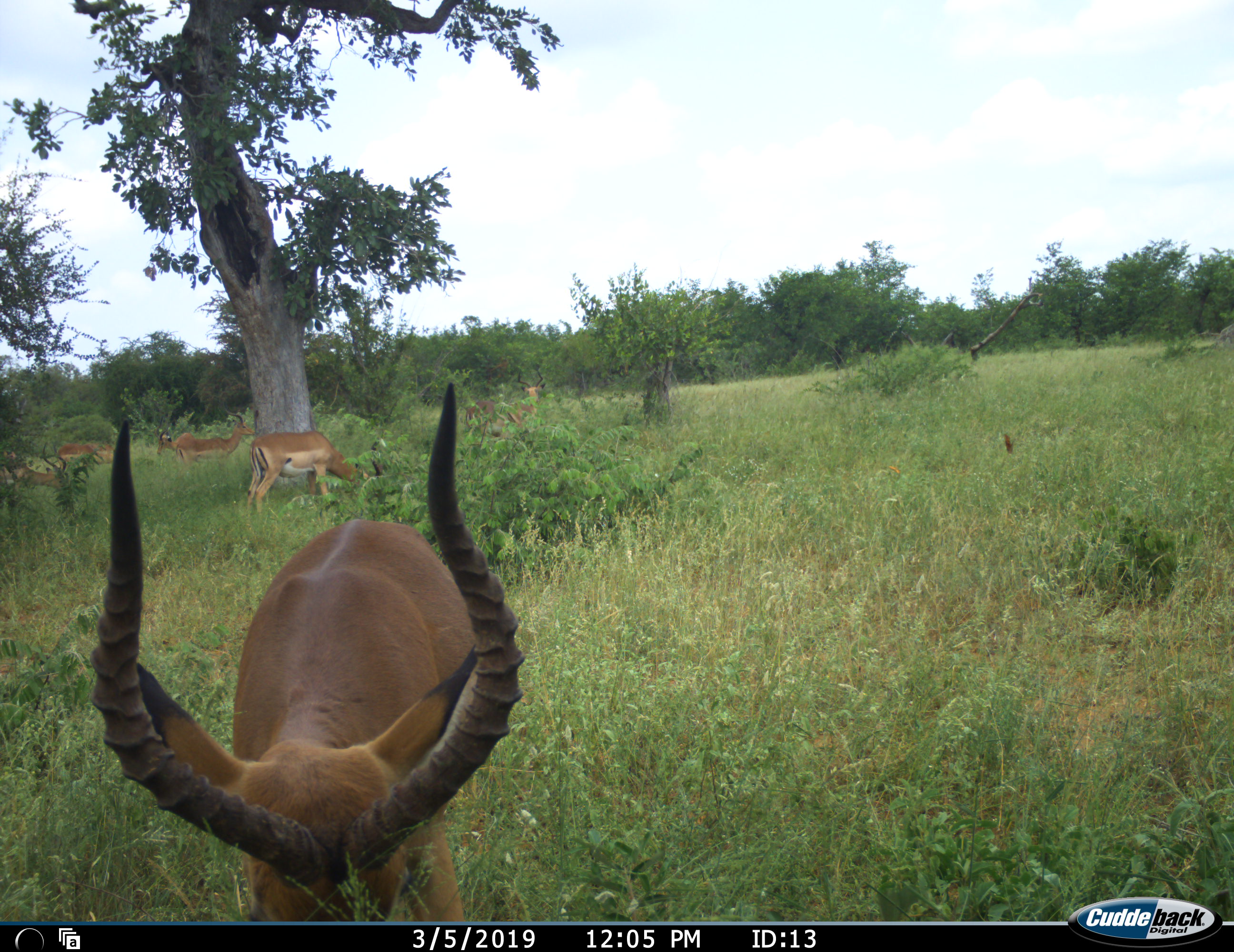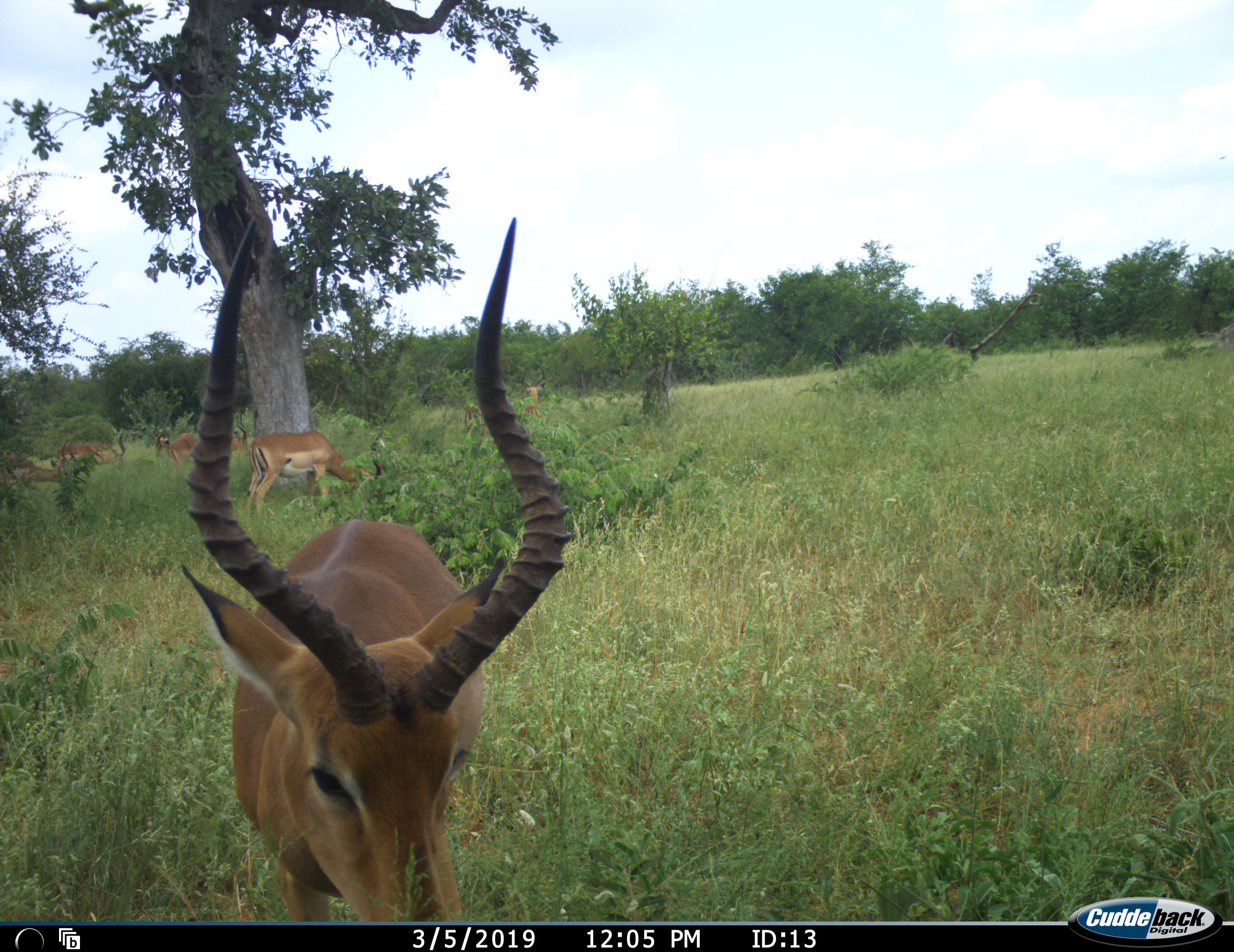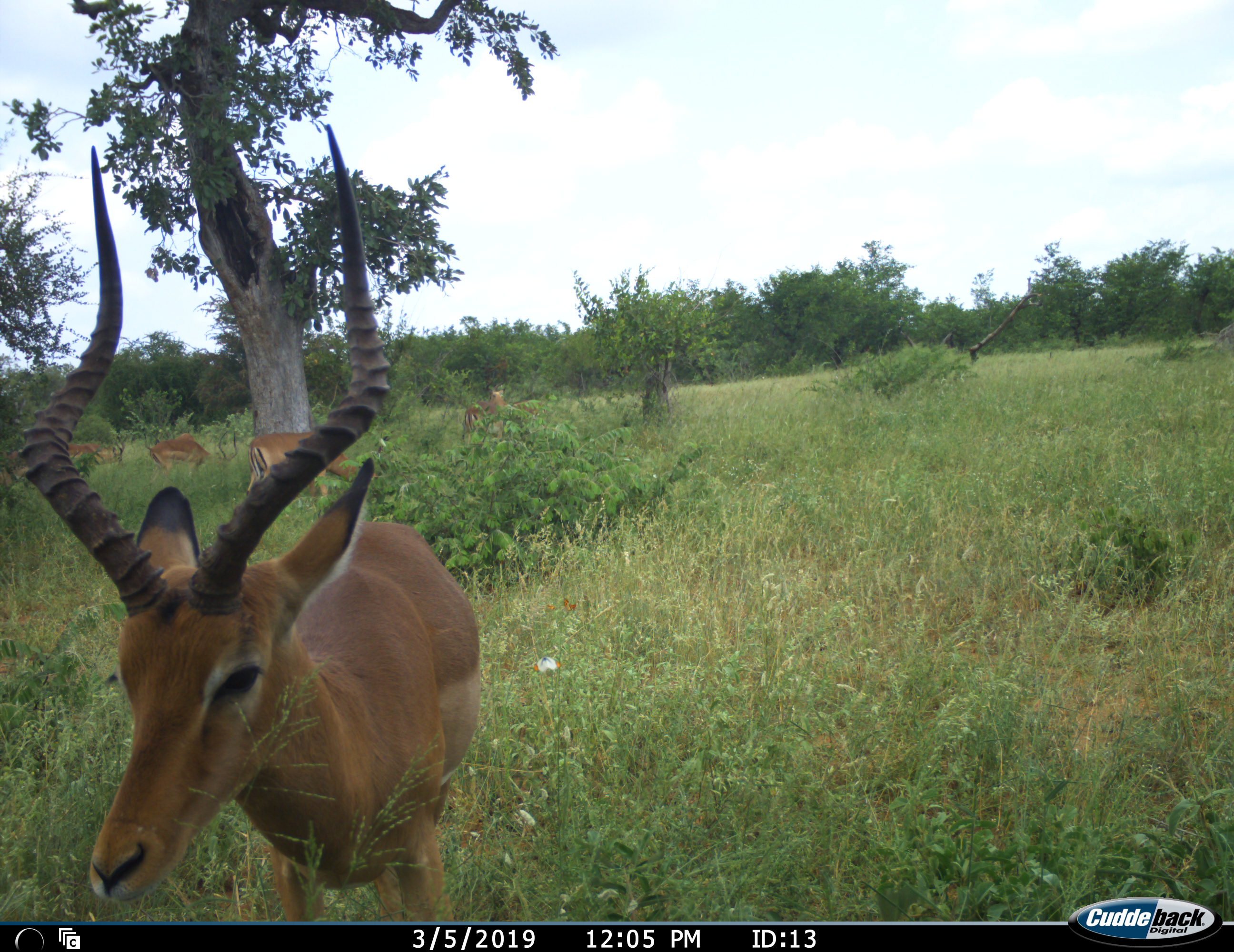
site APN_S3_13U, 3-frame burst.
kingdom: Animalia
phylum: Chordata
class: Mammalia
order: Artiodactyla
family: Bovidae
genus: Aepyceros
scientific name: Aepyceros melampus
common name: impala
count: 8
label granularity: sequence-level